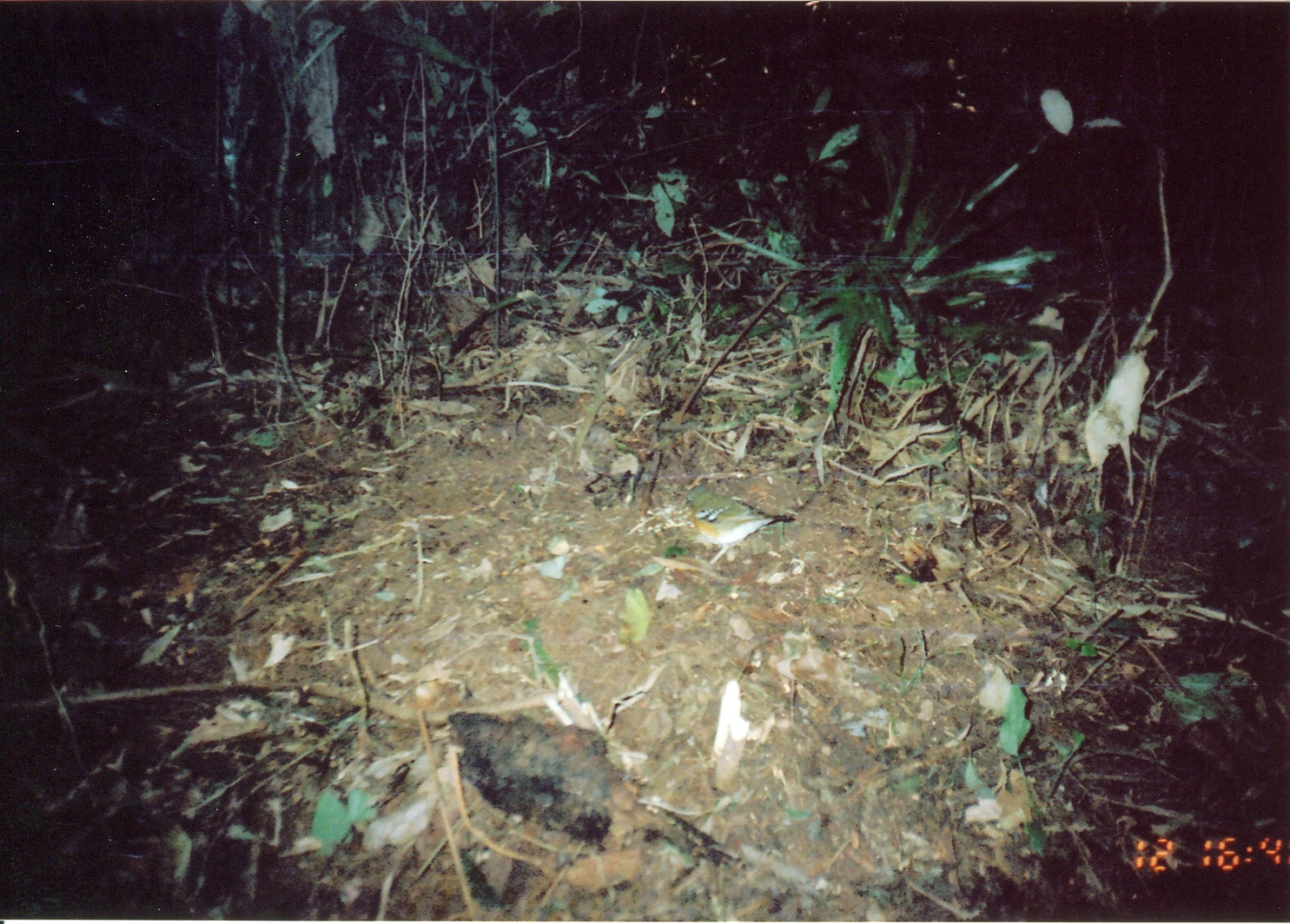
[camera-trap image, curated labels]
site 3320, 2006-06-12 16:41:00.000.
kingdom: Animalia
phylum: Chordata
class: Aves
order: Passeriformes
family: Turdidae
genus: Zoothera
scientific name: Zoothera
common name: asian thrushes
Zoothera (asian thrushes), count 1.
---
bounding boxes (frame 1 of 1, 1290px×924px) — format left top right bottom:
zoothera: 675 483 796 565